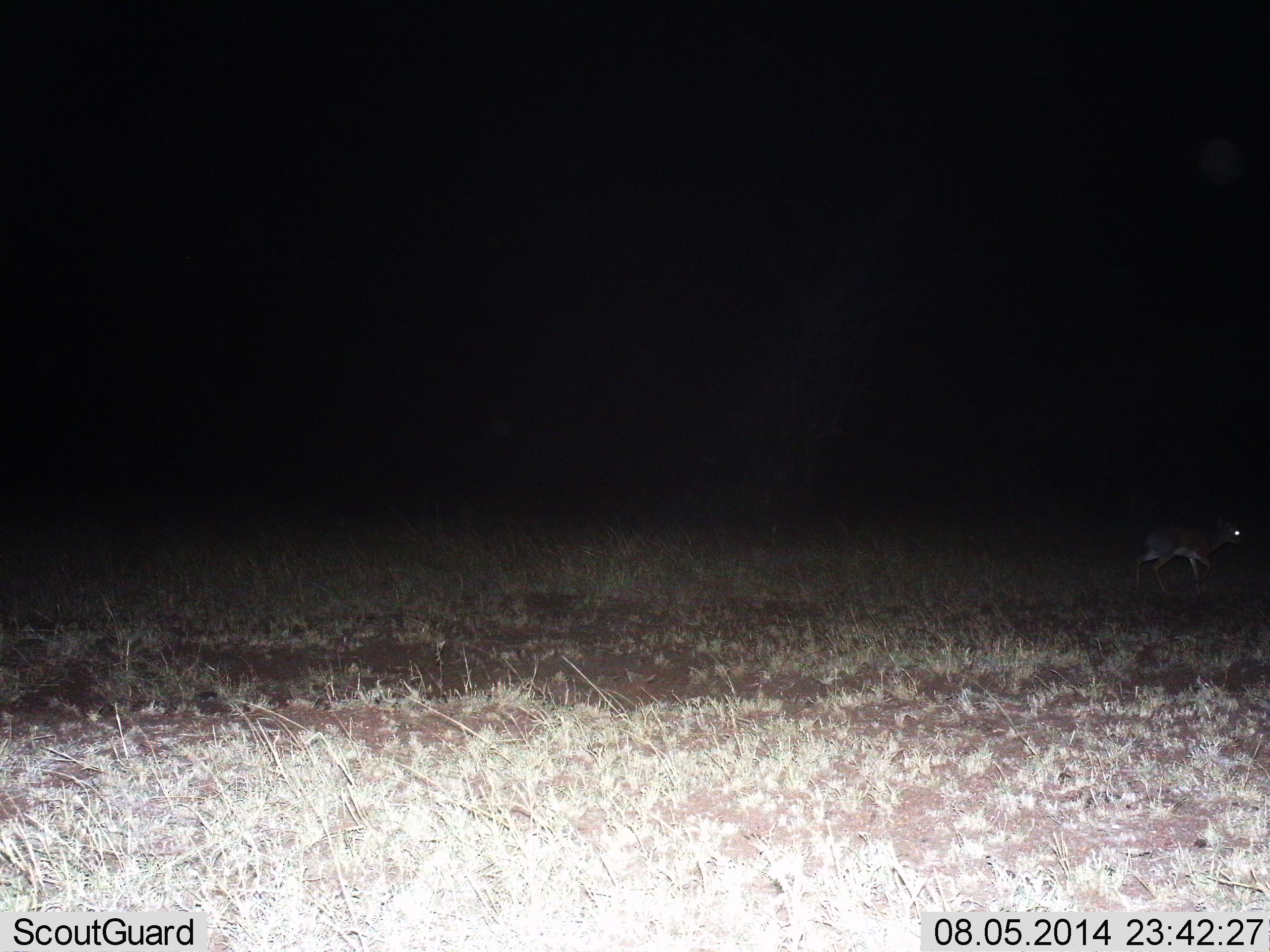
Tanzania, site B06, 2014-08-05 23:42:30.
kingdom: Animalia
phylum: Chordata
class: Mammalia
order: Artiodactyla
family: Bovidae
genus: Cephalophus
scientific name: Cephalophus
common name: duiker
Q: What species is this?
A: Duiker (Cephalophus).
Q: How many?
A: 1.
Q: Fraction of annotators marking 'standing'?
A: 0%.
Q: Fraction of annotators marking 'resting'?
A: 0%.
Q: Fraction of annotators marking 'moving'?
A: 100%.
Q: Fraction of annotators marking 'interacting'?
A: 0%.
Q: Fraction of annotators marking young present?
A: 0%.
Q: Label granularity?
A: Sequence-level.